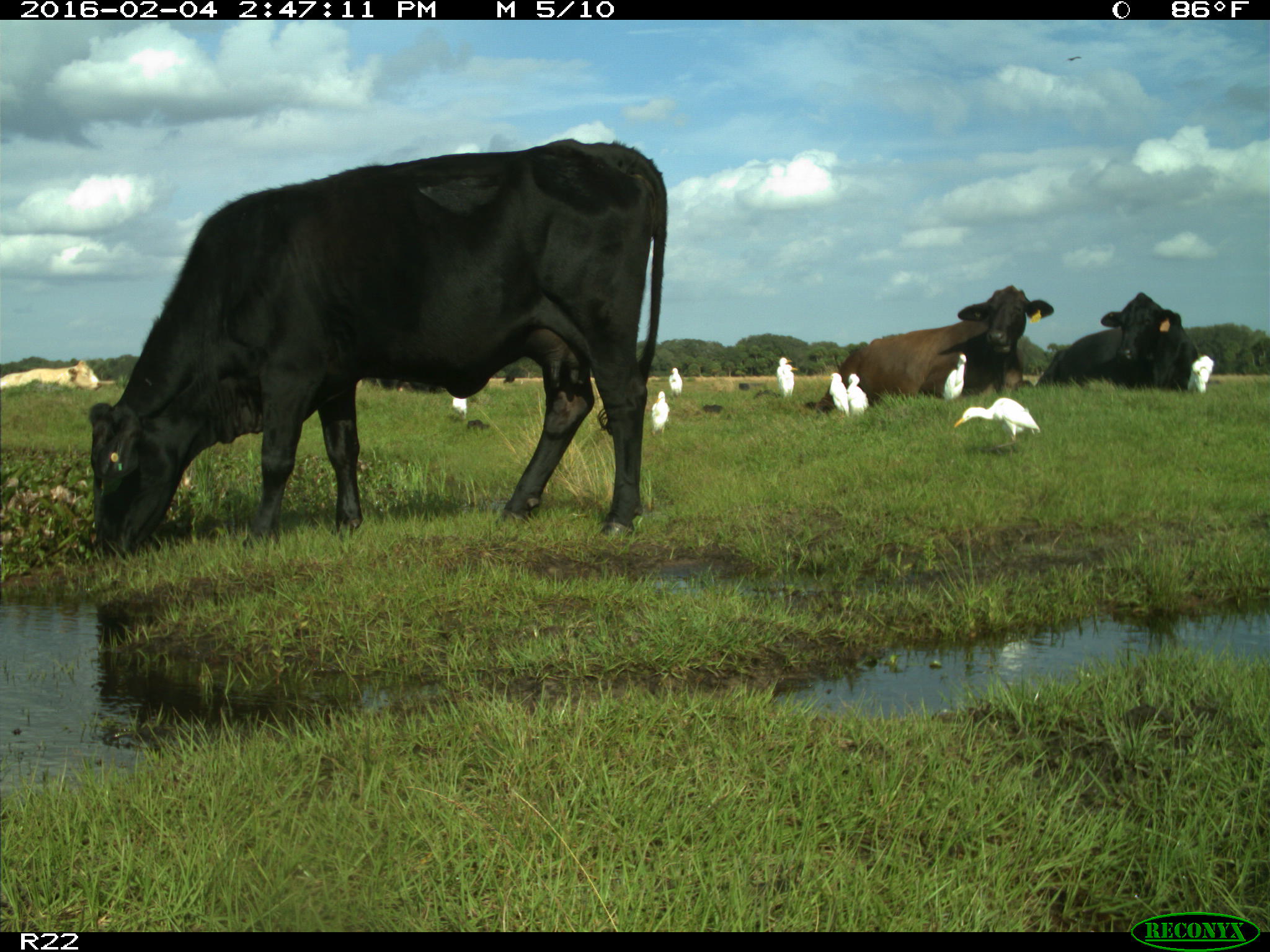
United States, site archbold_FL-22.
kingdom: Animalia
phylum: Chordata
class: Mammalia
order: Artiodactyla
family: Bovidae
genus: Bos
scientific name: Bos taurus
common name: domestic cow